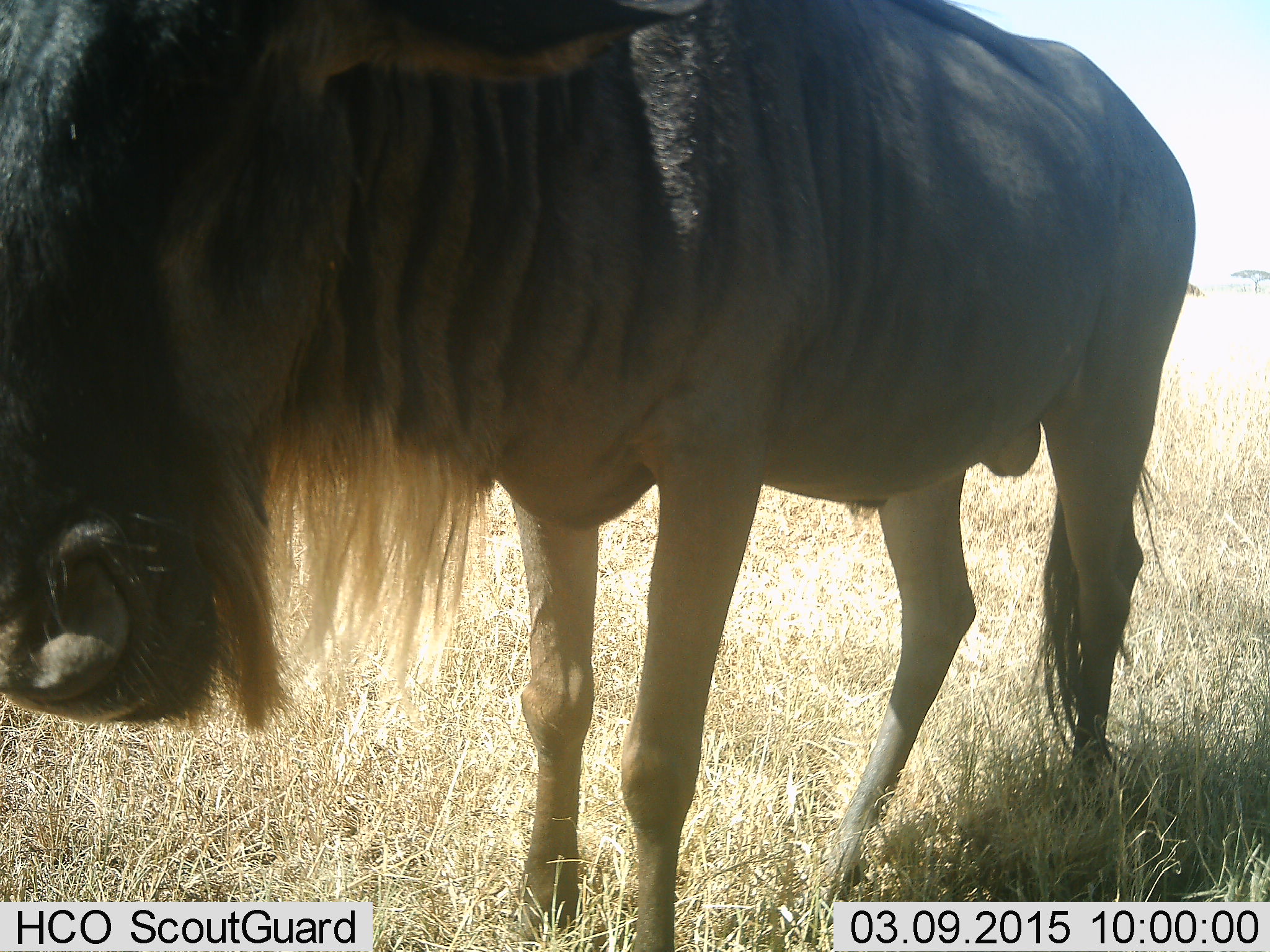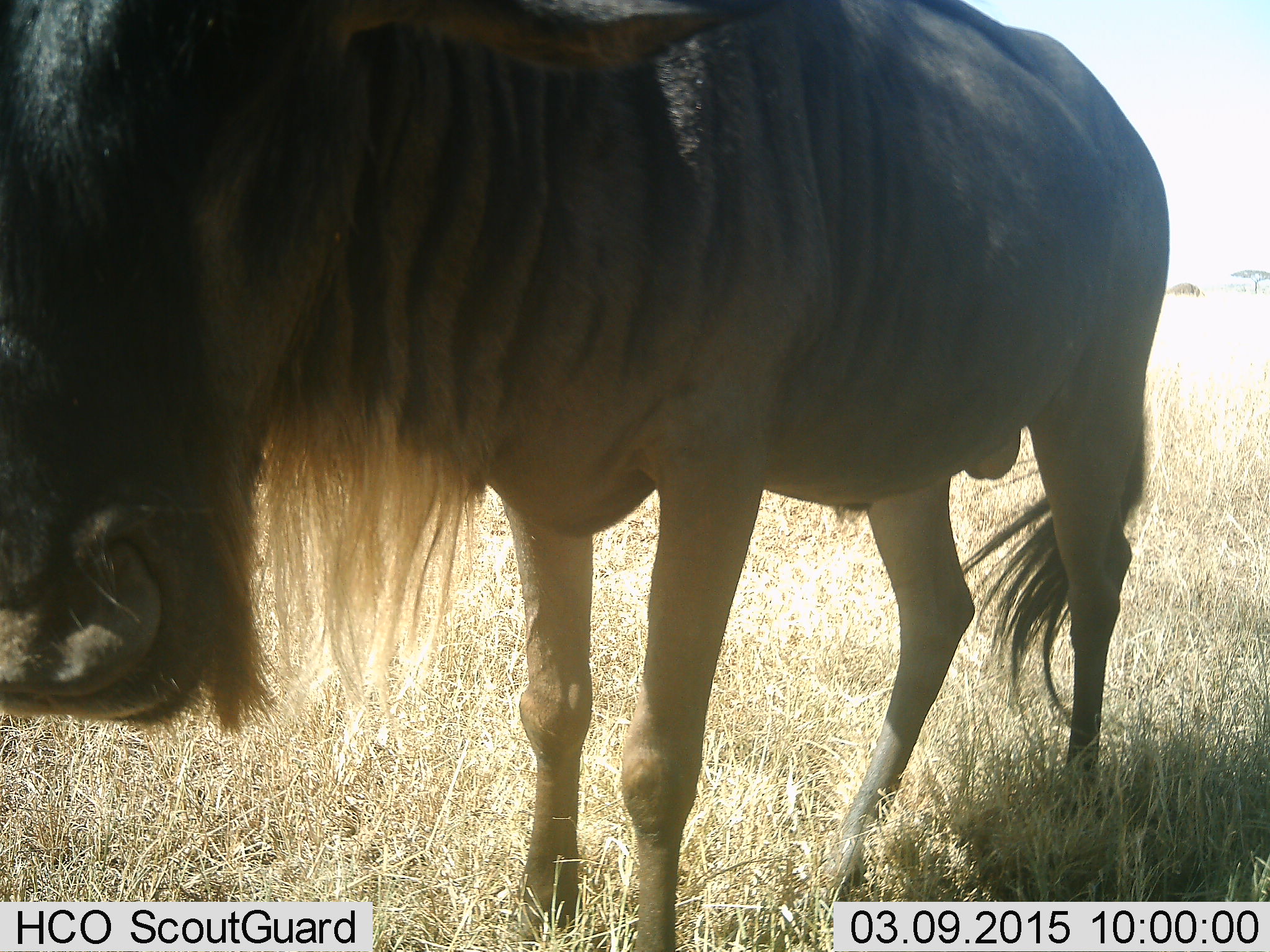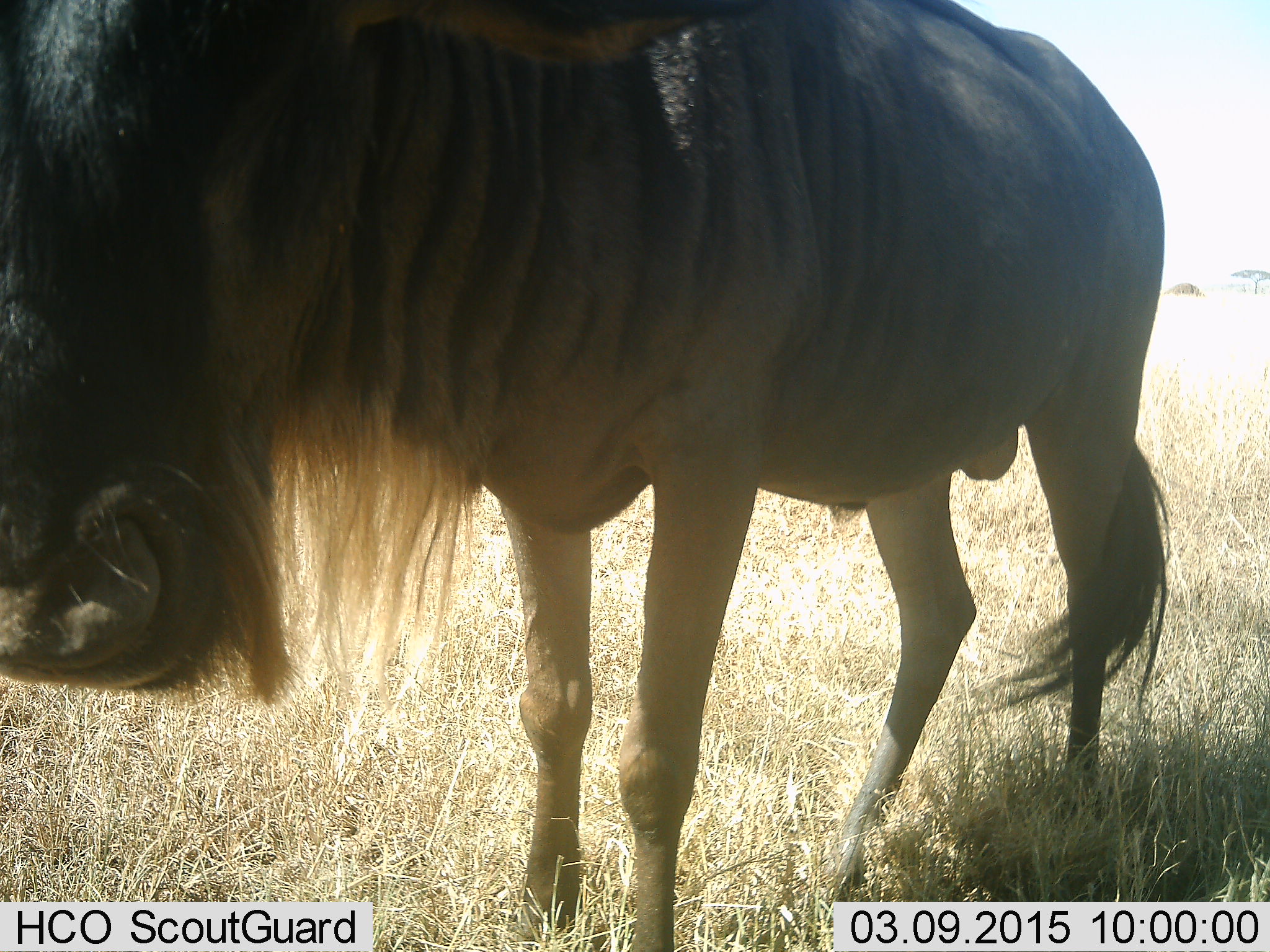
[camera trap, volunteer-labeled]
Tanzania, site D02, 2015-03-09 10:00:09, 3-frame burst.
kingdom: Animalia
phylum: Chordata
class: Mammalia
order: Artiodactyla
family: Bovidae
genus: Connochaetes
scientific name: Connochaetes taurinus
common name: blue wildebeest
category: wildebeest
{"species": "wildebeest (blue wildebeest) (Connochaetes taurinus)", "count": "1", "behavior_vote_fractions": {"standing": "80%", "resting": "0%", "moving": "10%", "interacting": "0%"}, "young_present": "0%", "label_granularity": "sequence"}